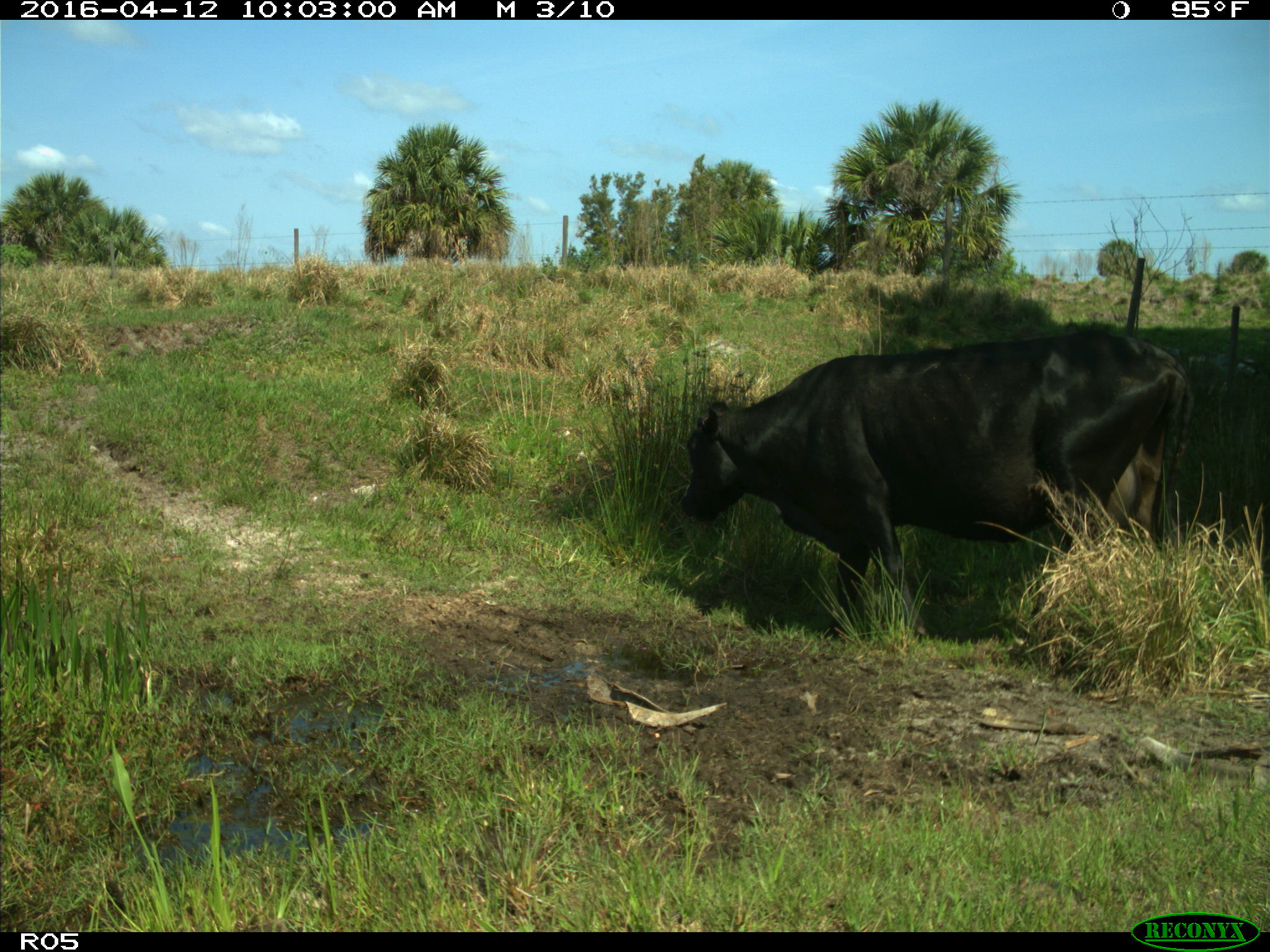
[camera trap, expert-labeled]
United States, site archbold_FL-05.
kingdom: Animalia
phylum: Chordata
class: Mammalia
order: Artiodactyla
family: Bovidae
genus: Bos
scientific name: Bos taurus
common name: domestic cow